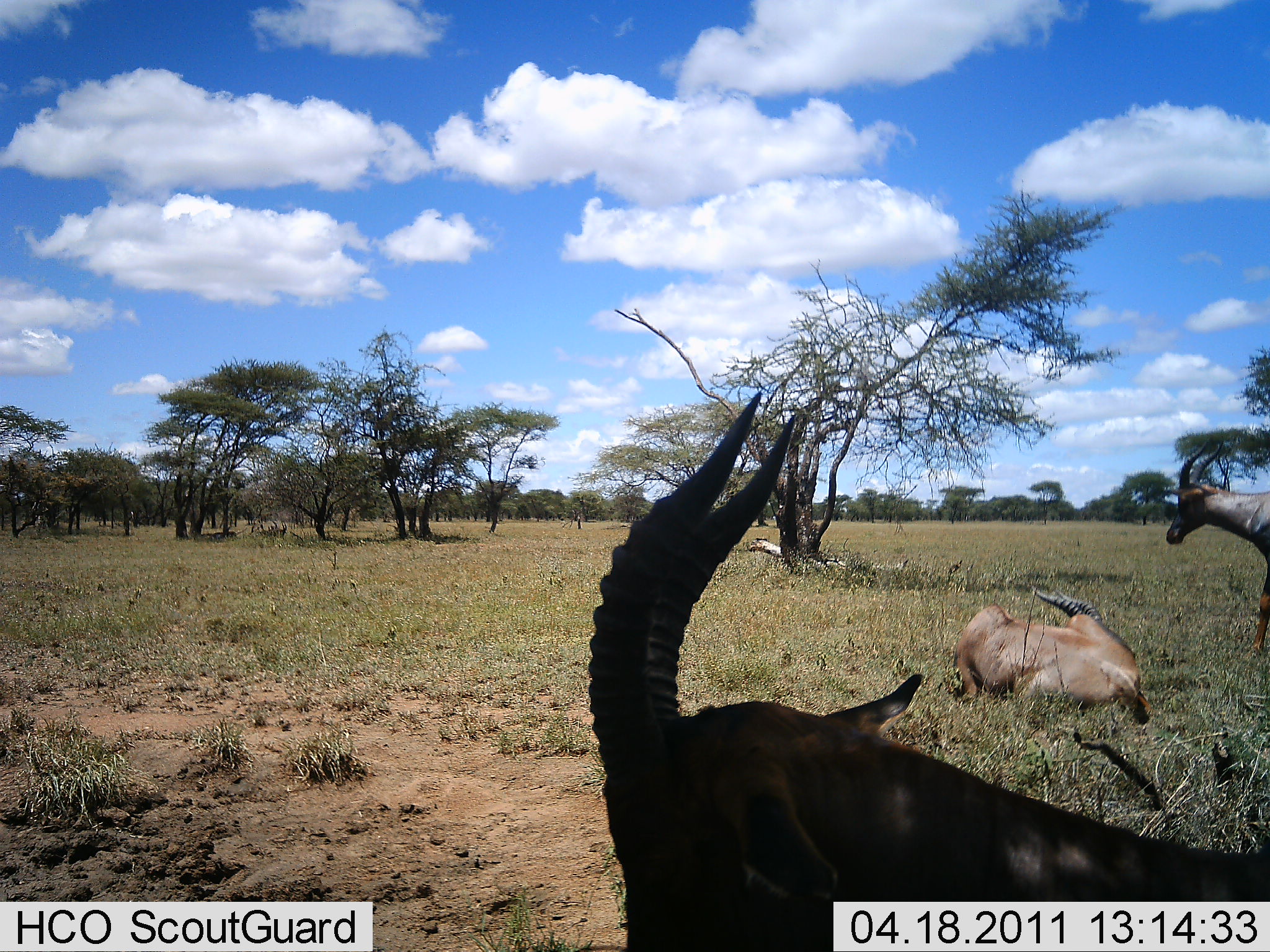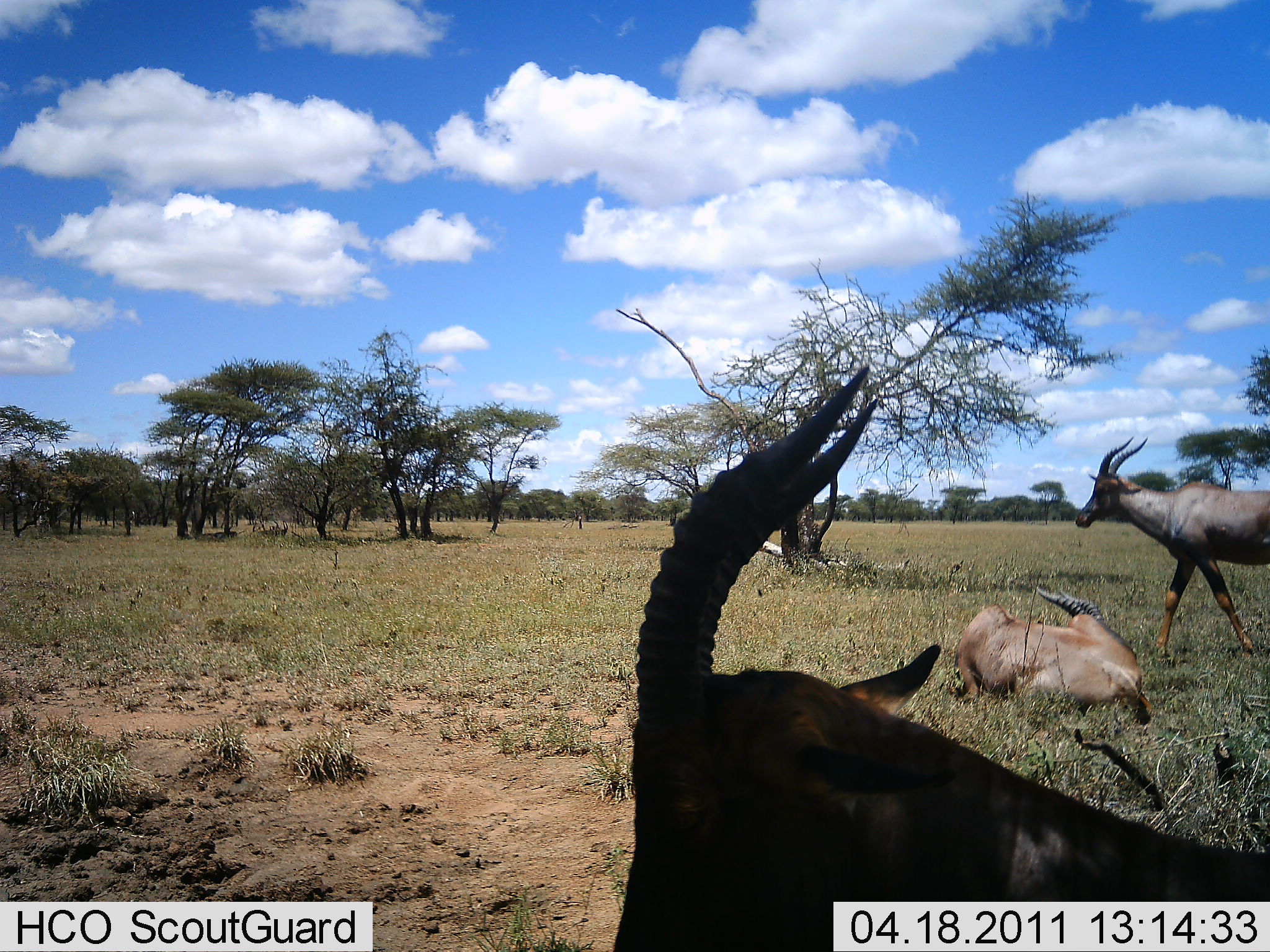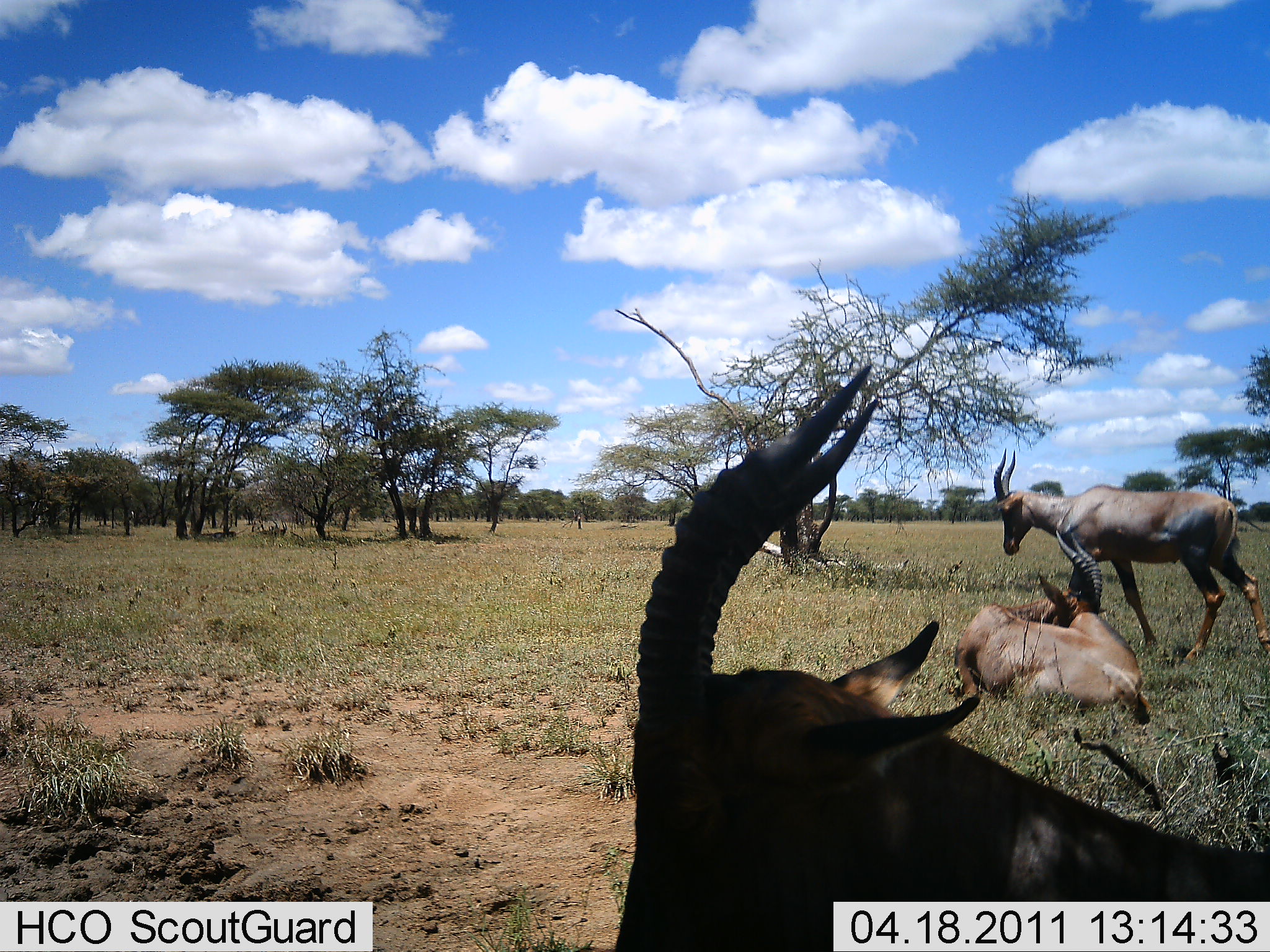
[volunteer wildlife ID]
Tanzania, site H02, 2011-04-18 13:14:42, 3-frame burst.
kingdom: Animalia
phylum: Chordata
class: Mammalia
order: Artiodactyla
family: Bovidae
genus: Damaliscus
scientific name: Damaliscus lunatus jimela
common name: topi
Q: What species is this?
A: Topi (Damaliscus lunatus jimela).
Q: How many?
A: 3.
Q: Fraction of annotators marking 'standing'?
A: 58%.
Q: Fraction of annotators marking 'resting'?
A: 92%.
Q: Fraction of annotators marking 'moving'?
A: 83%.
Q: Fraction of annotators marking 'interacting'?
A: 0%.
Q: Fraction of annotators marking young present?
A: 0%.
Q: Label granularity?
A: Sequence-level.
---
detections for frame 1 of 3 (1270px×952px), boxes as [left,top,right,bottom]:
animal: [588,394,1270,951]; [952,584,1152,725]; [1165,441,1270,656]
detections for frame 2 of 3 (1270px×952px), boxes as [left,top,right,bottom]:
animal: [612,364,1270,952]; [1074,436,1270,658]; [952,586,1152,725]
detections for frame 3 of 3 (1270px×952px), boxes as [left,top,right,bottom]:
animal: [612,363,1270,952]; [993,447,1270,662]; [953,530,1152,725]